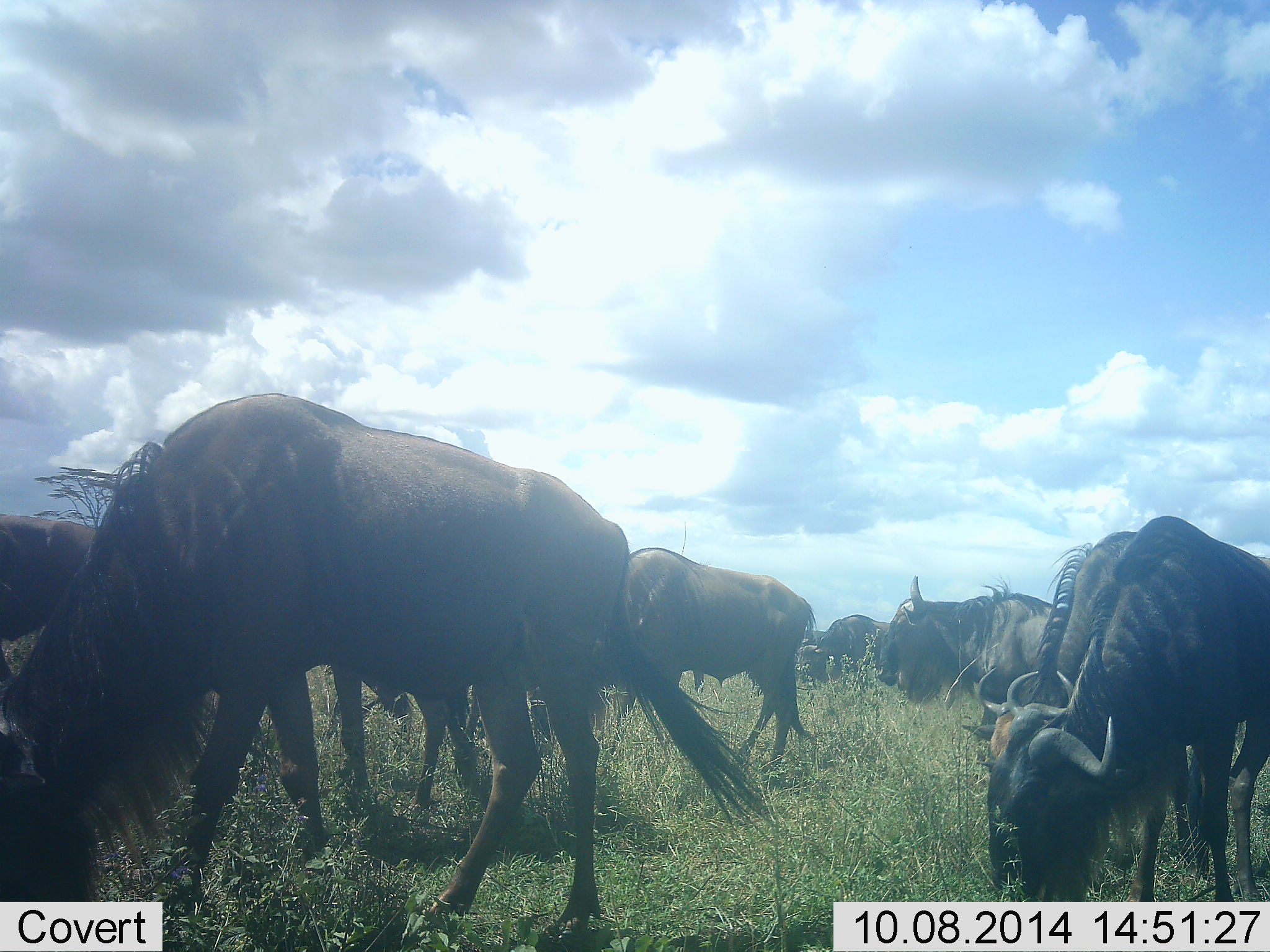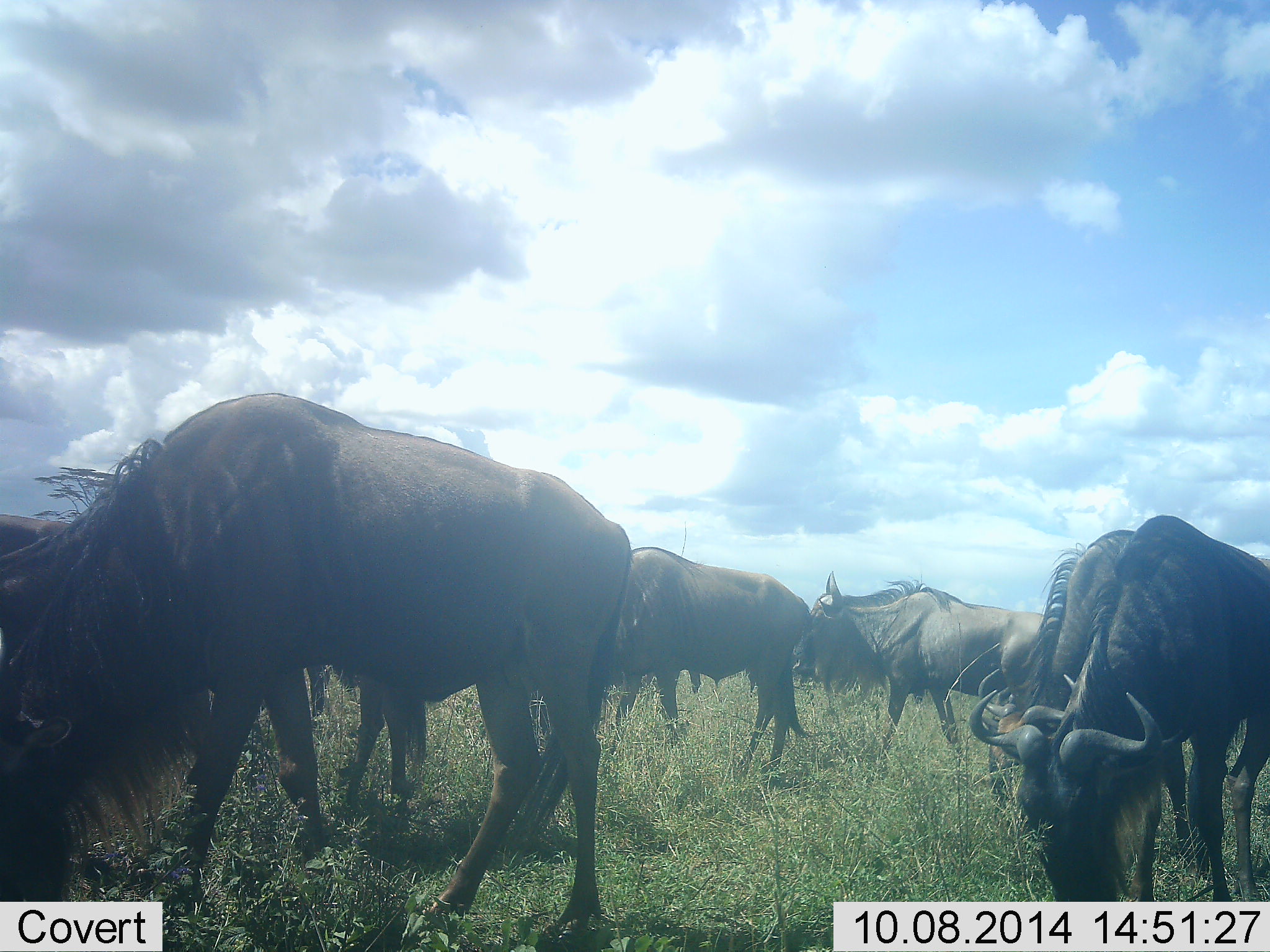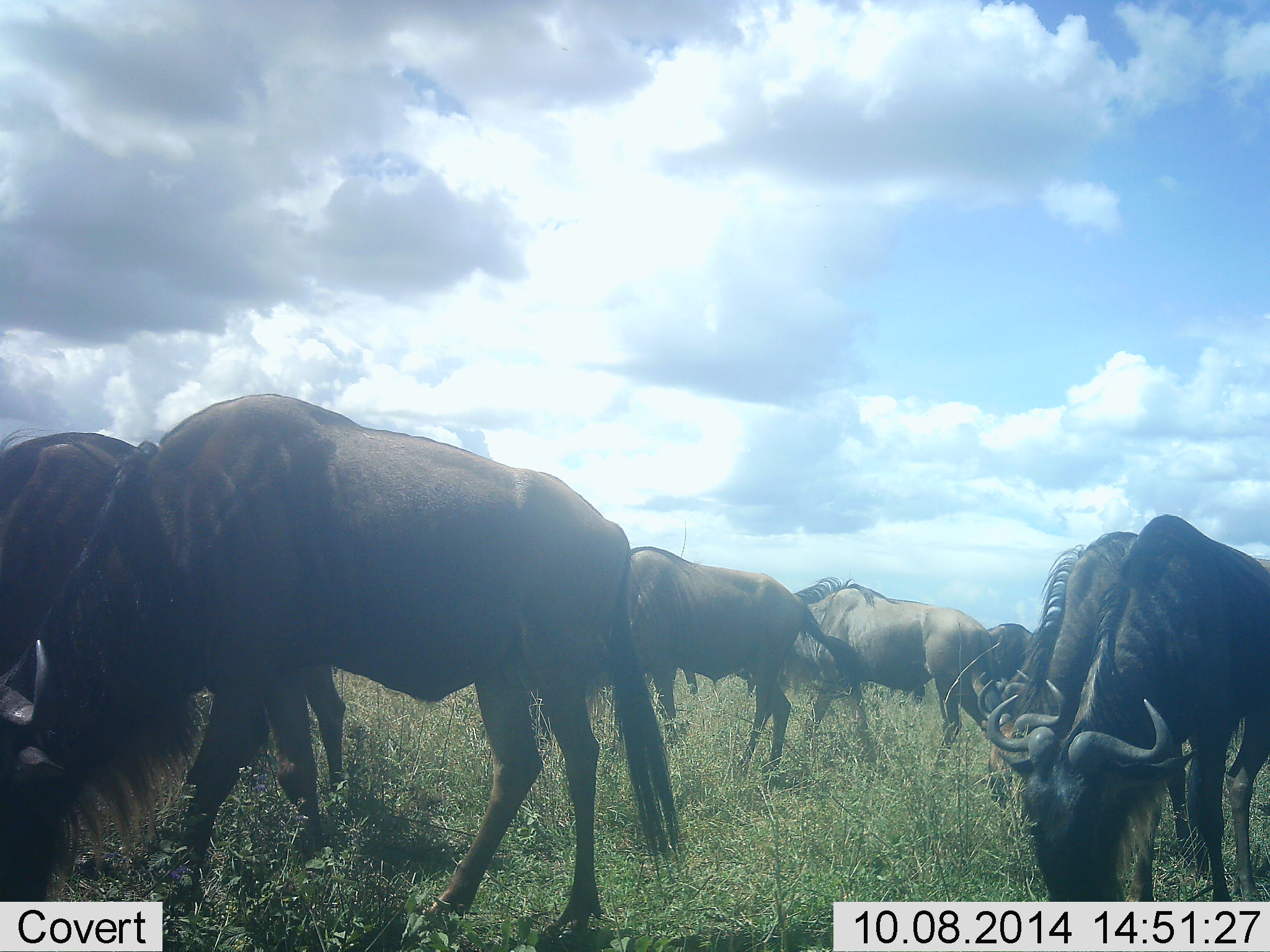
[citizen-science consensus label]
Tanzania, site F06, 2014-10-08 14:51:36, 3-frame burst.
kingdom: Animalia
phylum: Chordata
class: Mammalia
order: Artiodactyla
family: Bovidae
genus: Connochaetes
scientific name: Connochaetes taurinus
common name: blue wildebeest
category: wildebeest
Wildebeest (blue wildebeest) (Connochaetes taurinus), count 8. Behavior (volunteer vote fractions): standing 60%, resting 0%, moving 20%, interacting 0%. Young present (vote fraction): 0%. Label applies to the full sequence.